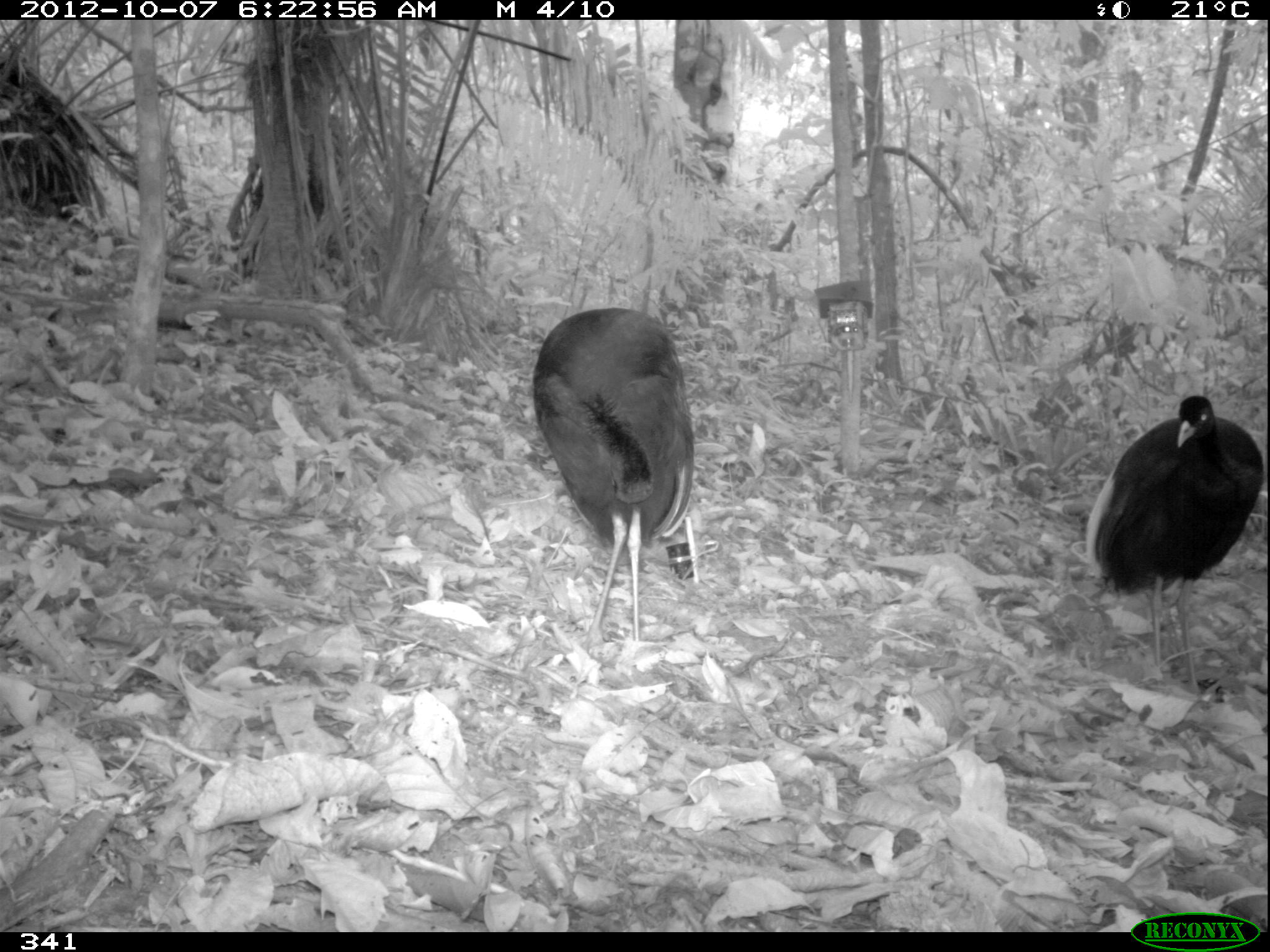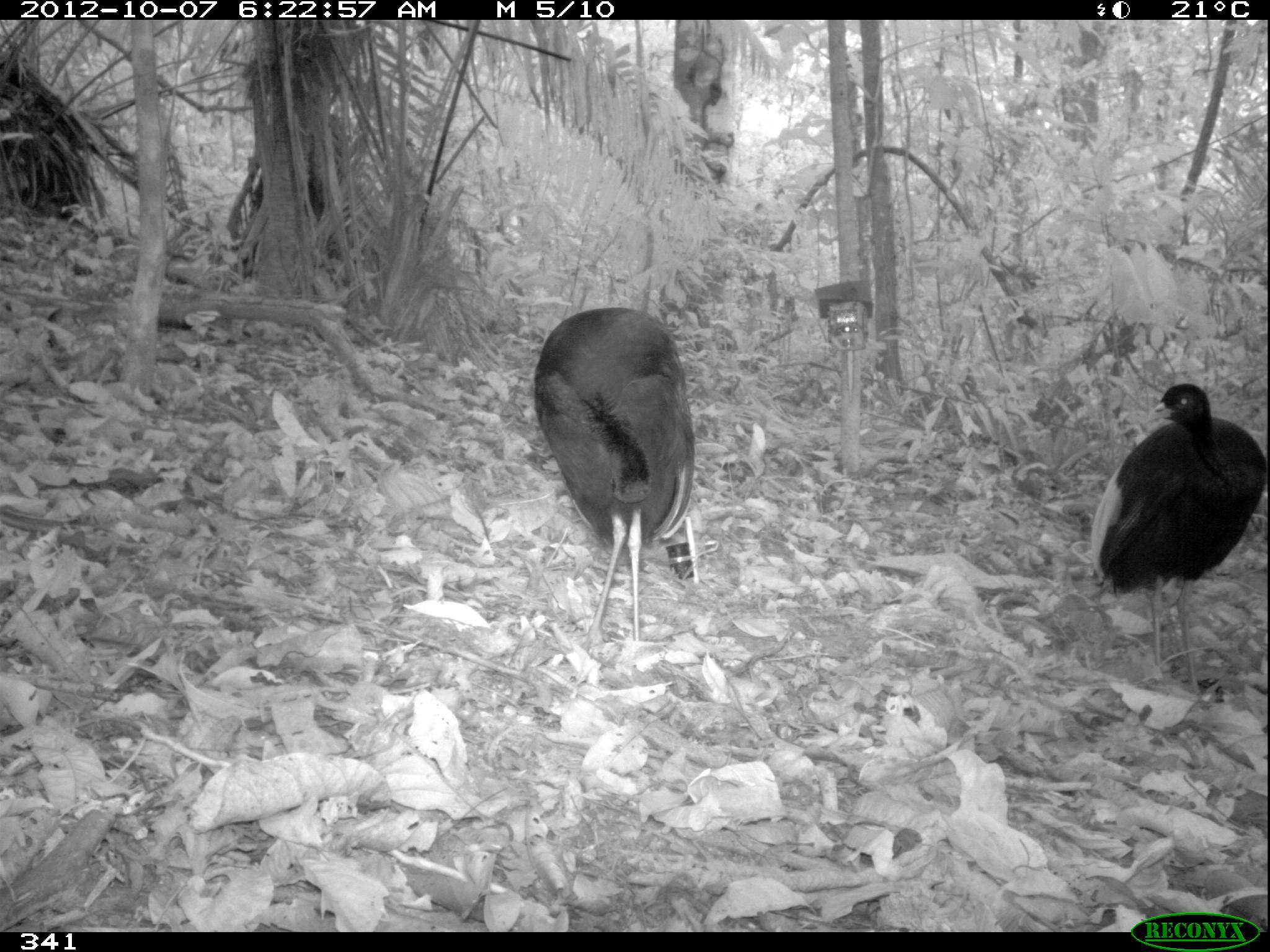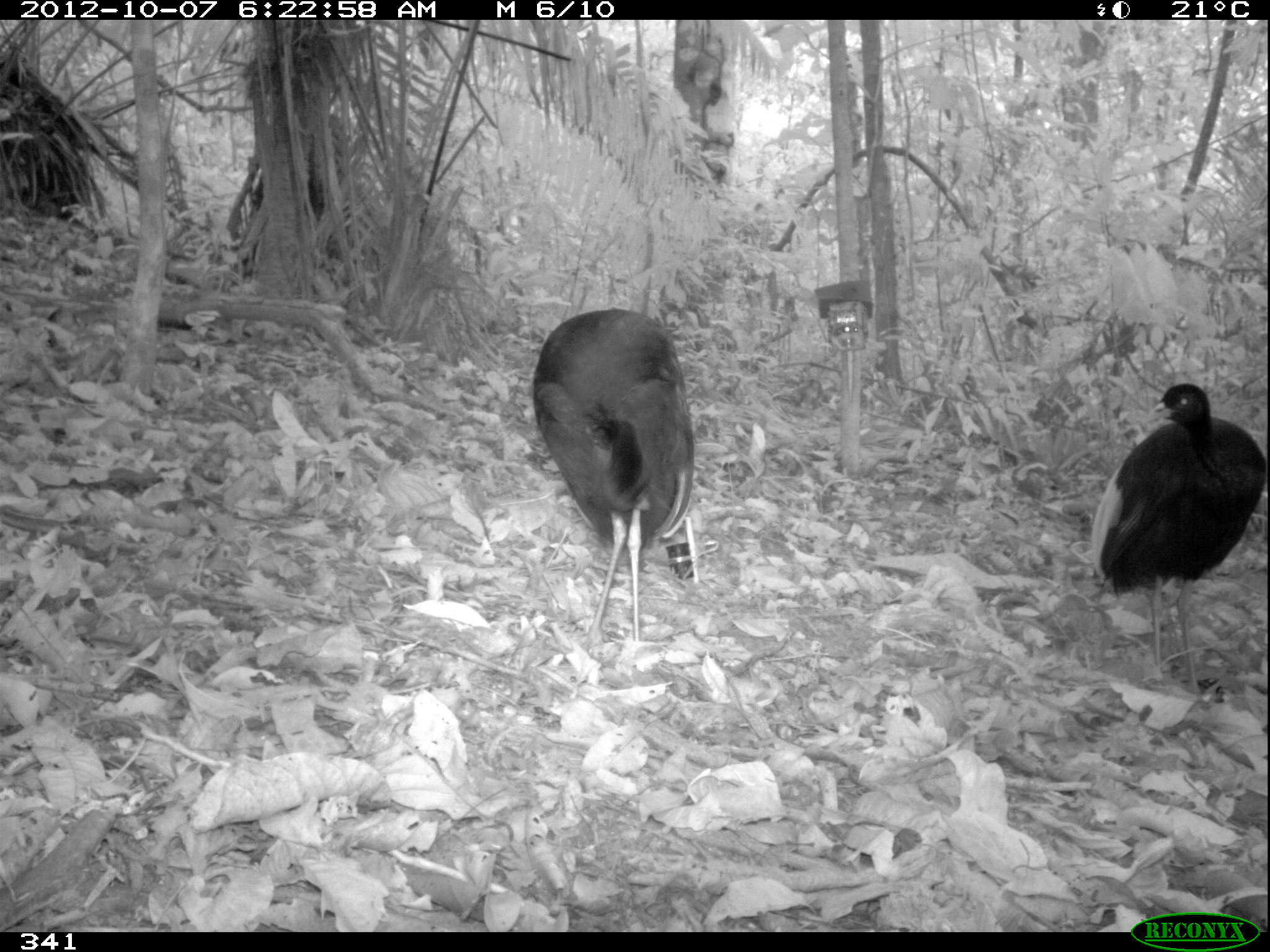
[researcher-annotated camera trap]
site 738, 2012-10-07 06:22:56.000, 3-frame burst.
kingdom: Animalia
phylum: Chordata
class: Aves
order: Gruiformes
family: Psophiidae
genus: Psophia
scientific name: Psophia leucoptera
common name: pale-winged trumpeter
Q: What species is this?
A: Psophia leucoptera (pale-winged trumpeter).